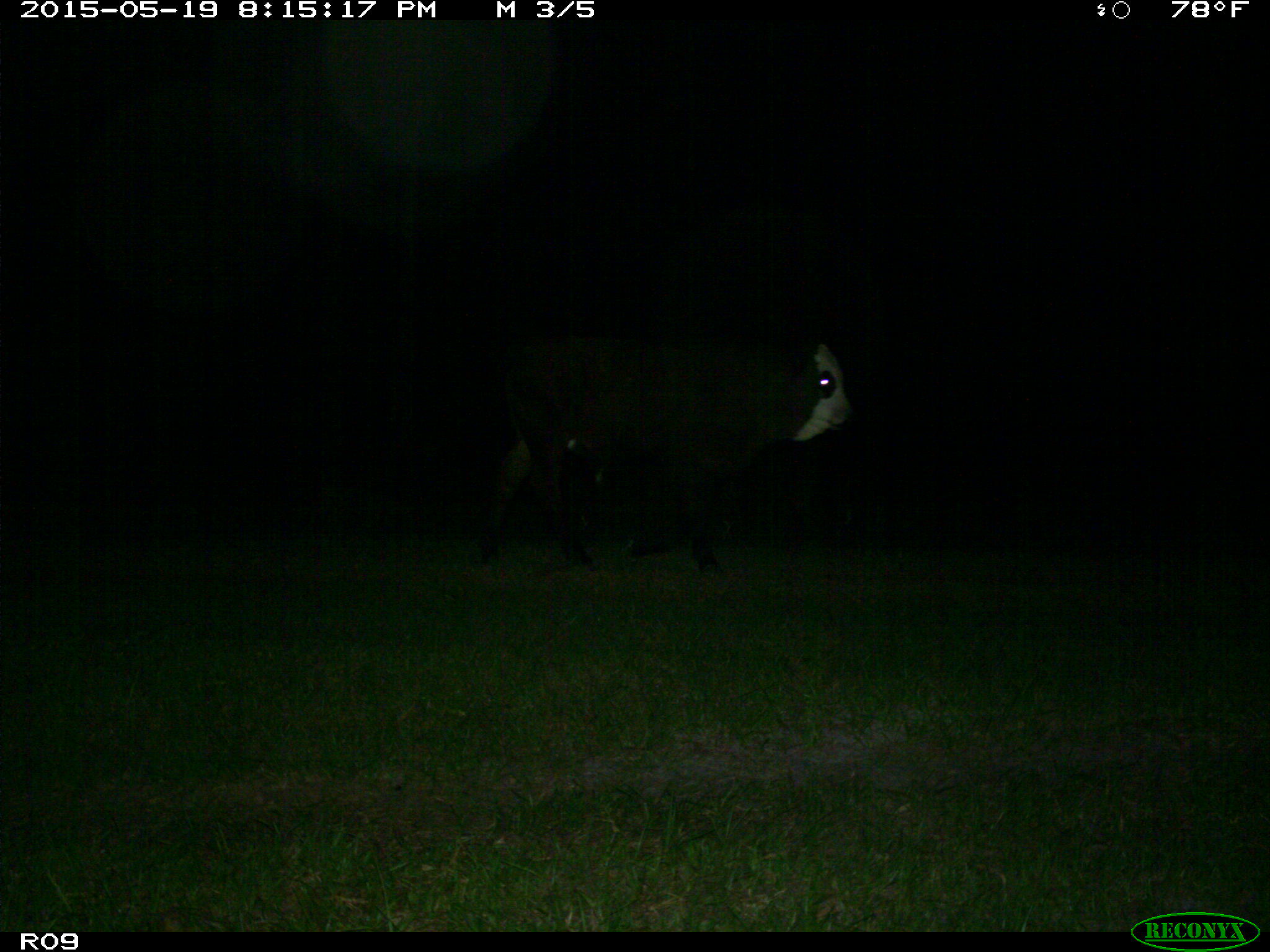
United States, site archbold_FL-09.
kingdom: Animalia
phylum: Chordata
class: Mammalia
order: Artiodactyla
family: Bovidae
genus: Bos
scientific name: Bos taurus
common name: domestic cow